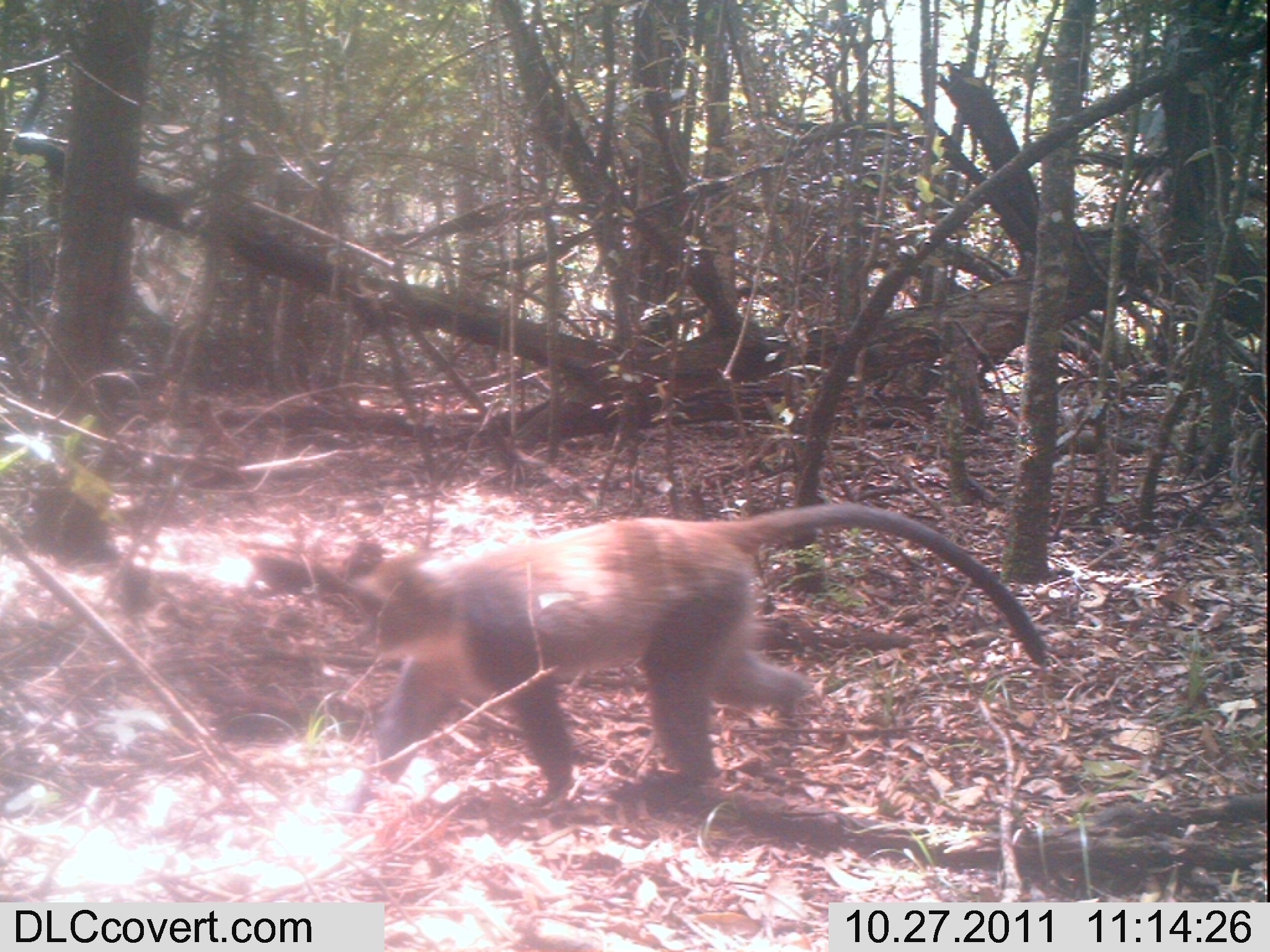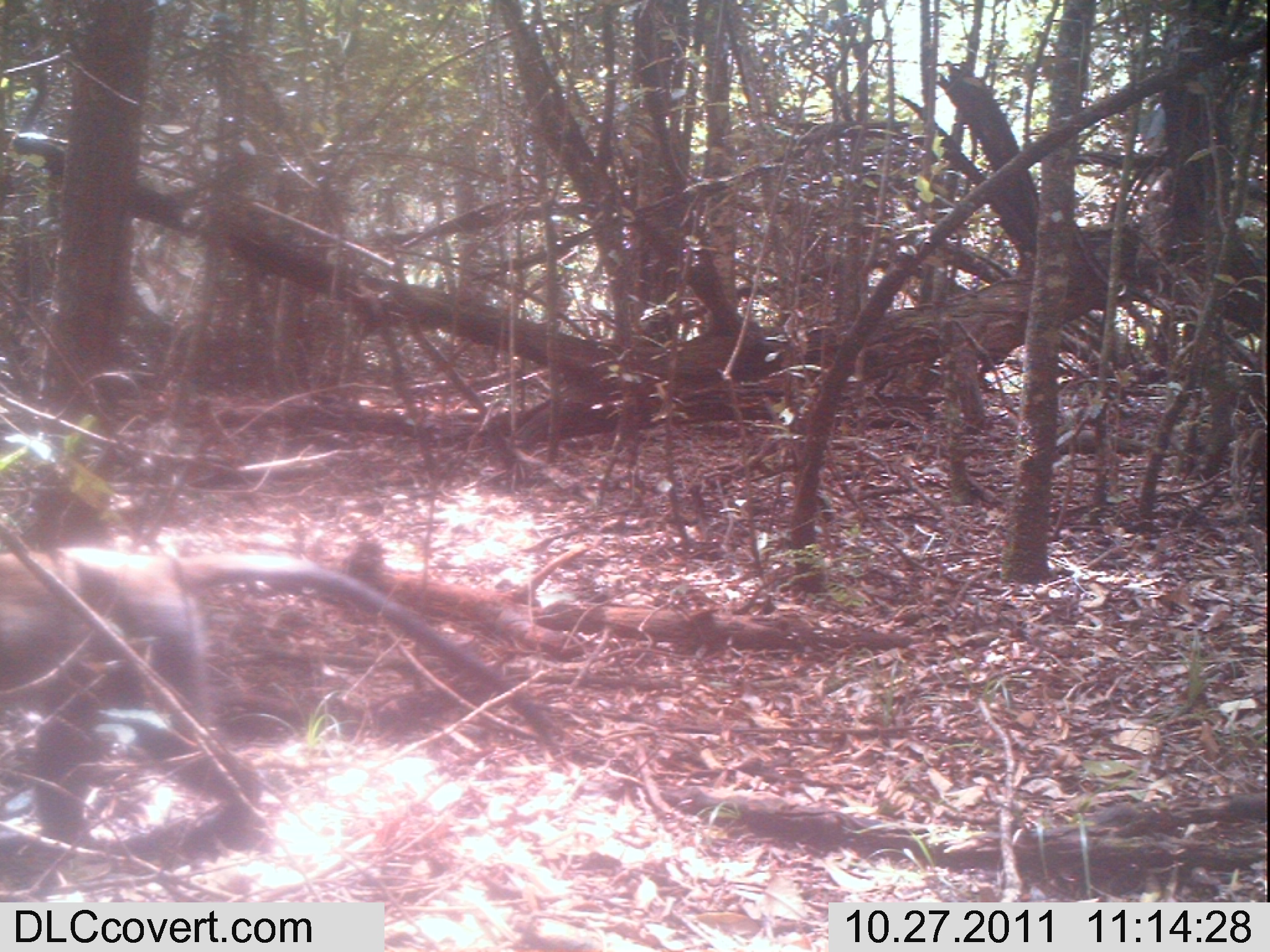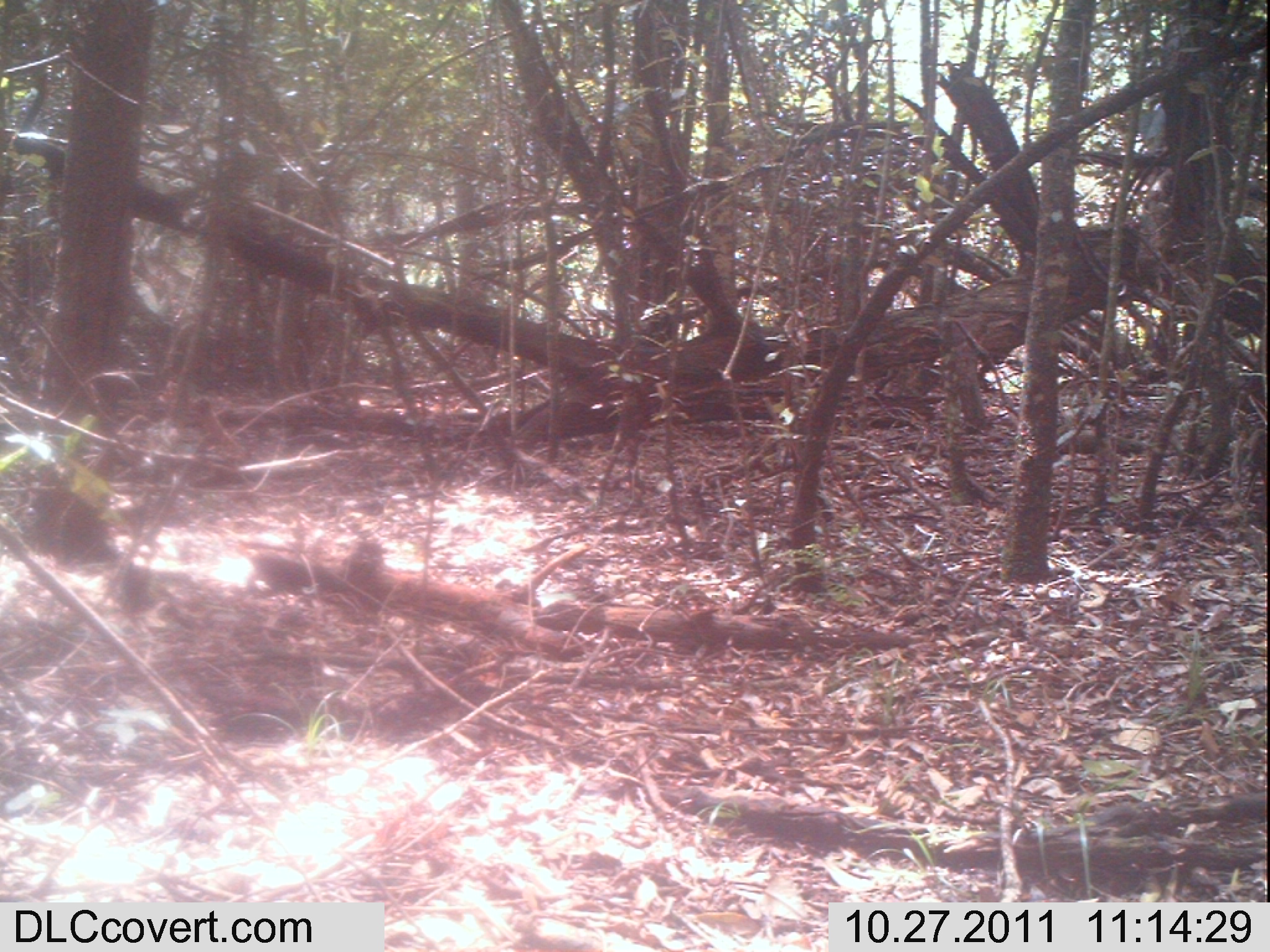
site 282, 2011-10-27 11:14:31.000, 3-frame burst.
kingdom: Animalia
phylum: Chordata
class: Mammalia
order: Primates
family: Cercopithecidae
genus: Cercopithecus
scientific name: Cercopithecus erythrogaster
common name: sykes  monkey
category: cercopithecus albogularis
Cercopithecus albogularis (sykes  monkey) (Cercopithecus erythrogaster), count 1.